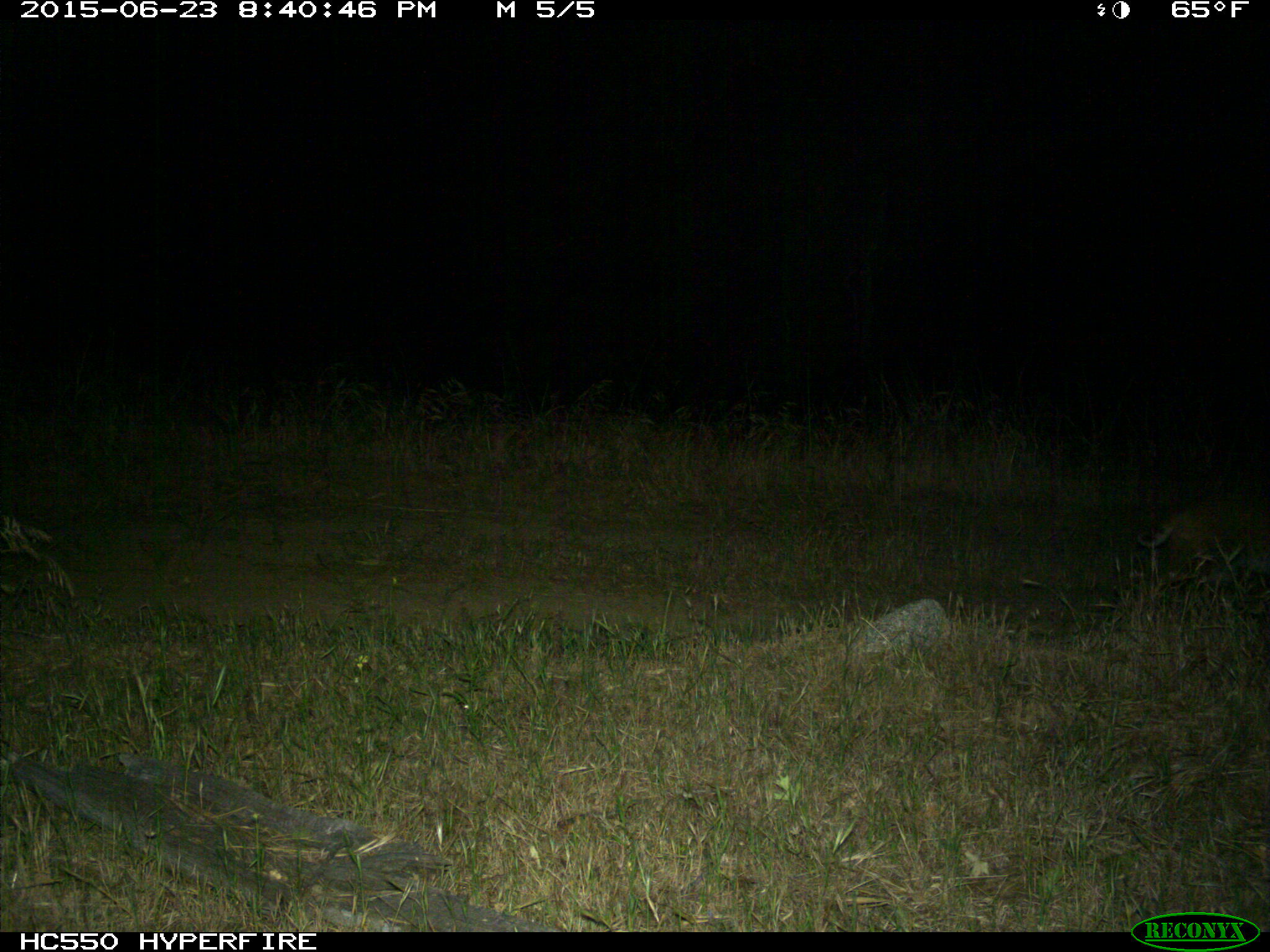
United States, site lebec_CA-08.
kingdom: Animalia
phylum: Chordata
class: Mammalia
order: Carnivora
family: Felidae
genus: Lynx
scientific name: Lynx rufus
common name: bobcat